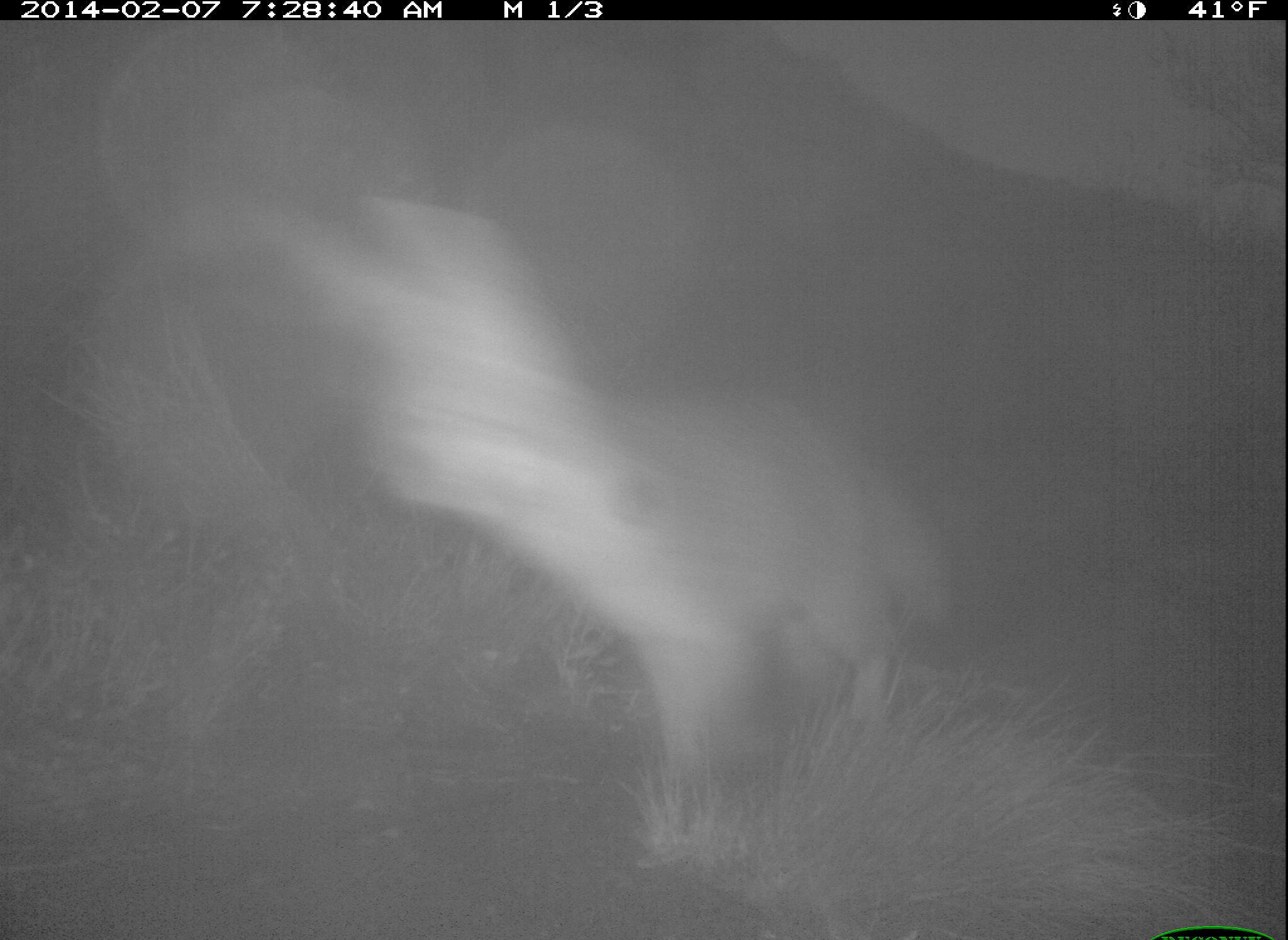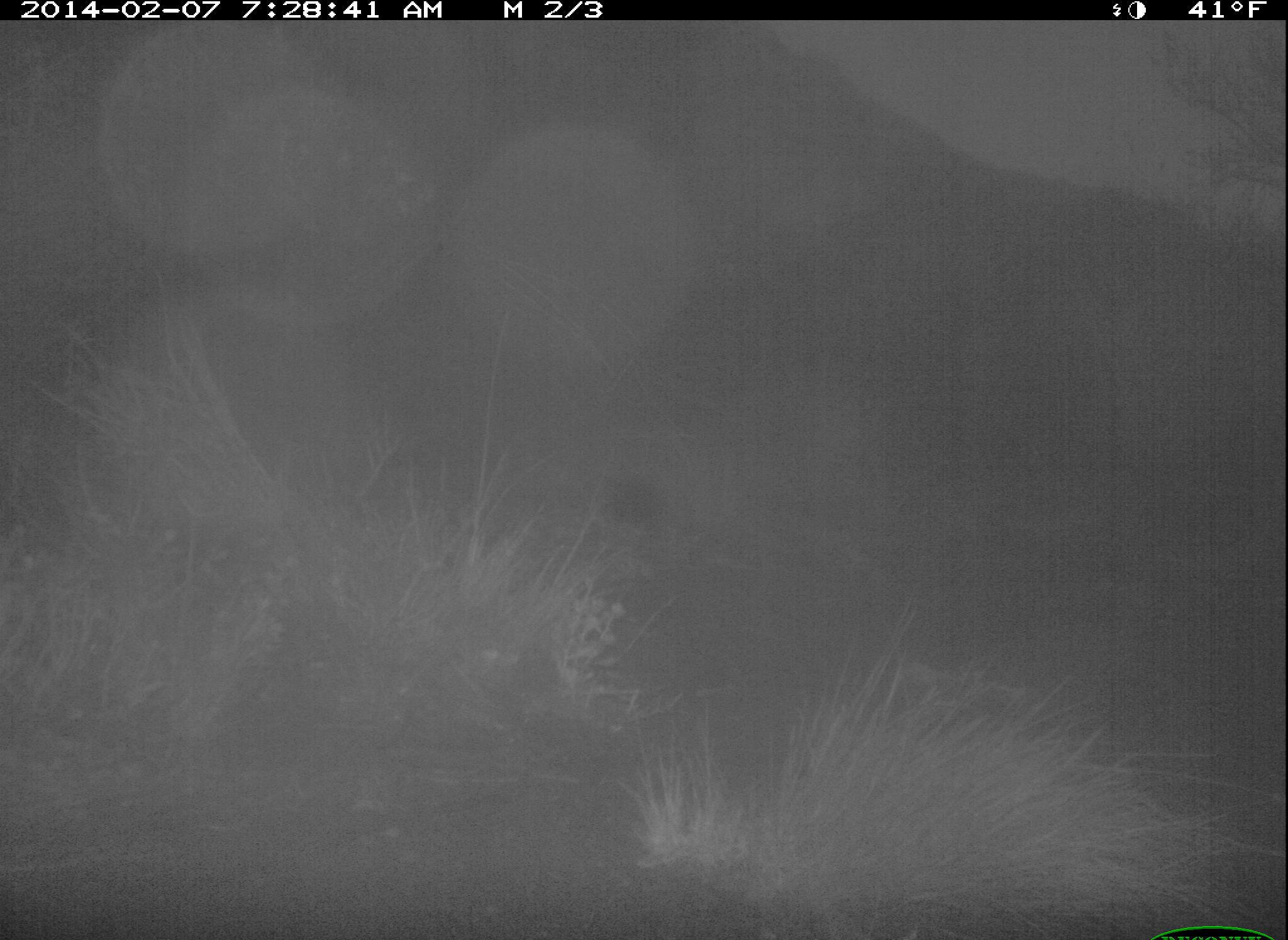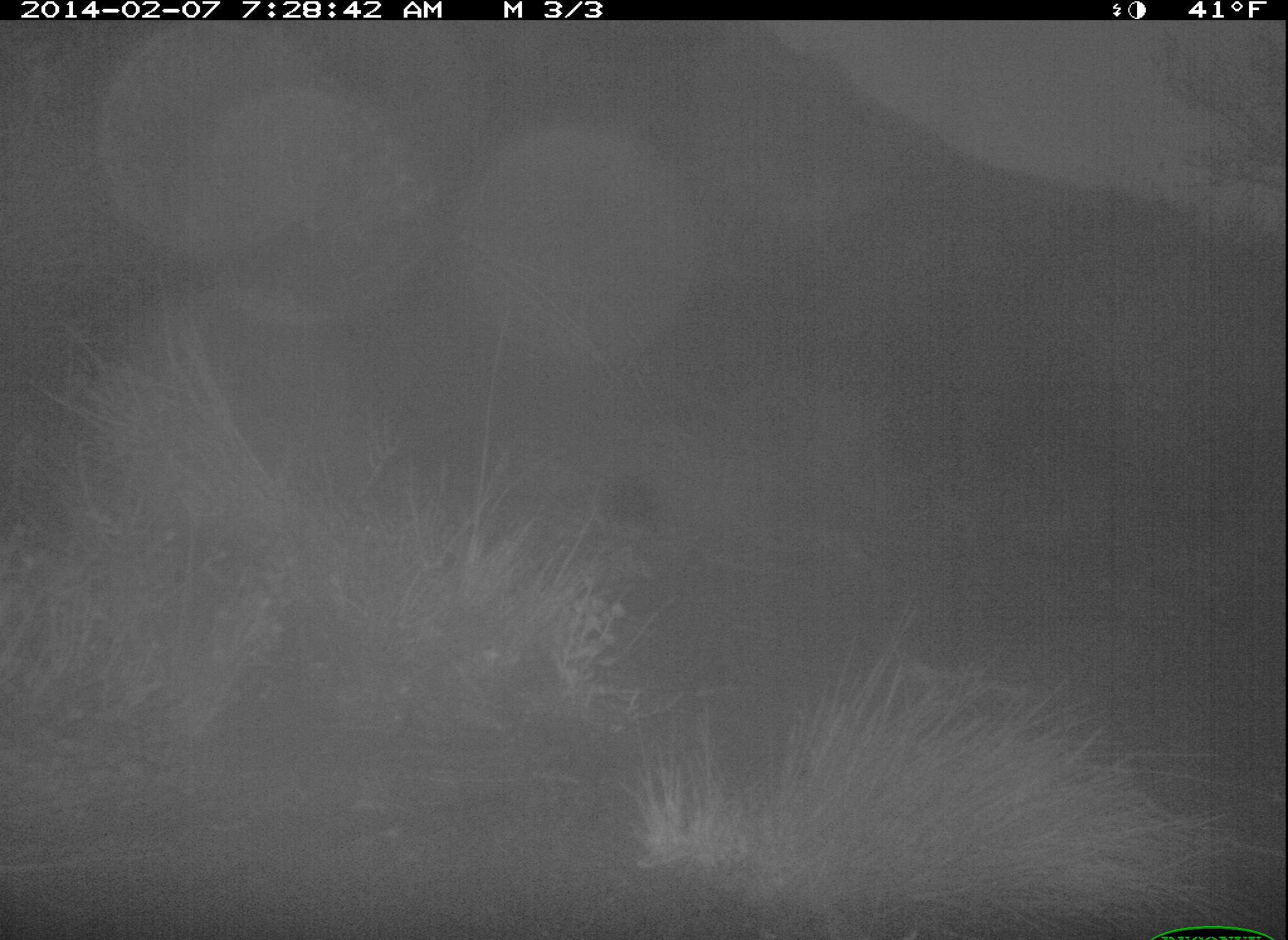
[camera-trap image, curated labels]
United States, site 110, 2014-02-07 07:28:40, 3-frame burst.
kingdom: Animalia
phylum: Chordata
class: Mammalia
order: Lagomorpha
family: Leporidae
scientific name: Leporidae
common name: rabbits and hares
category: rabbit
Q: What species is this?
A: Rabbit (rabbits and hares) (Leporidae).